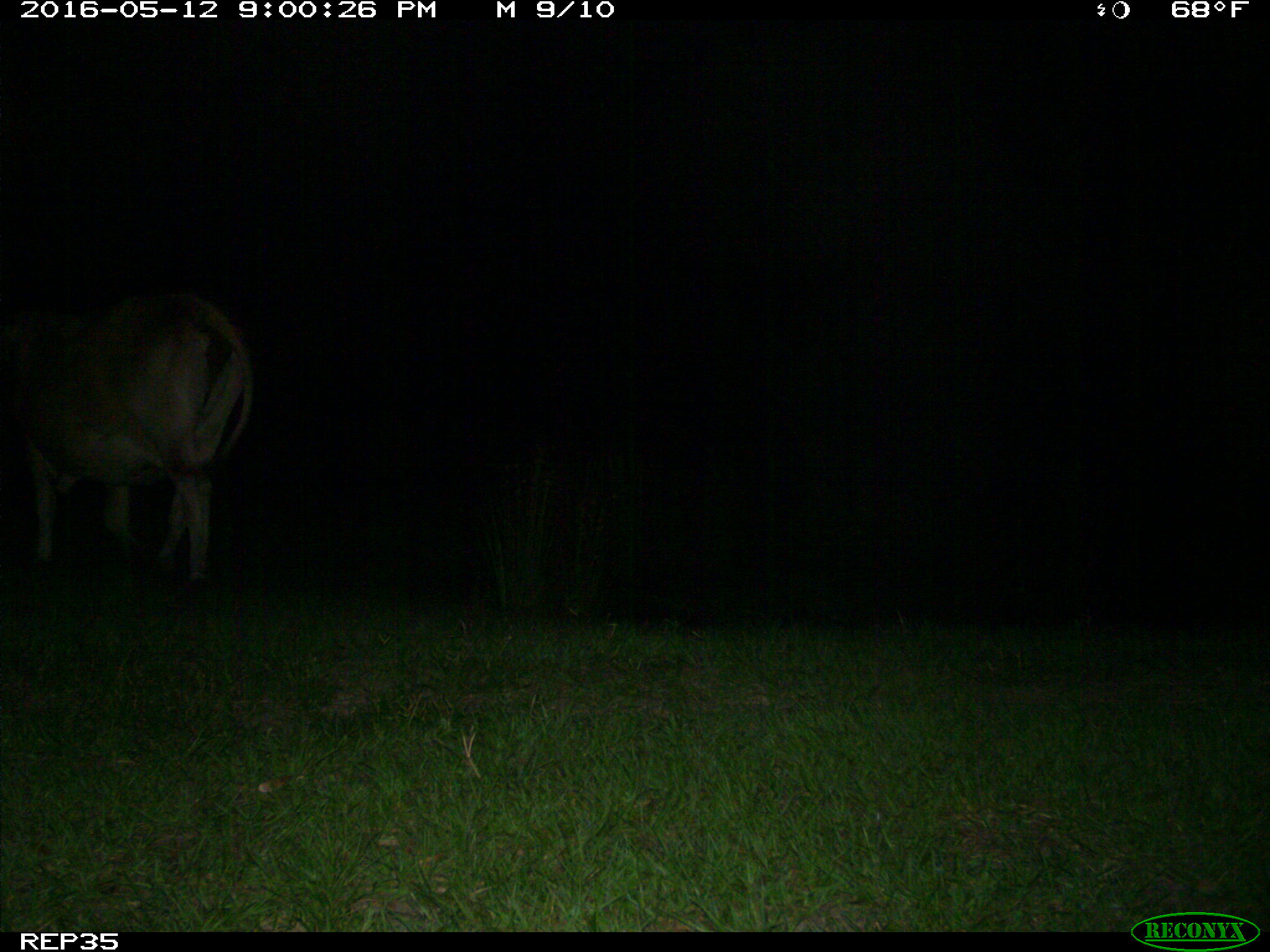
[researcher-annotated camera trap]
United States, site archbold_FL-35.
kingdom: Animalia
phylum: Chordata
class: Mammalia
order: Artiodactyla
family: Bovidae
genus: Bos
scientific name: Bos taurus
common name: domestic cow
Bos taurus (domestic cow).